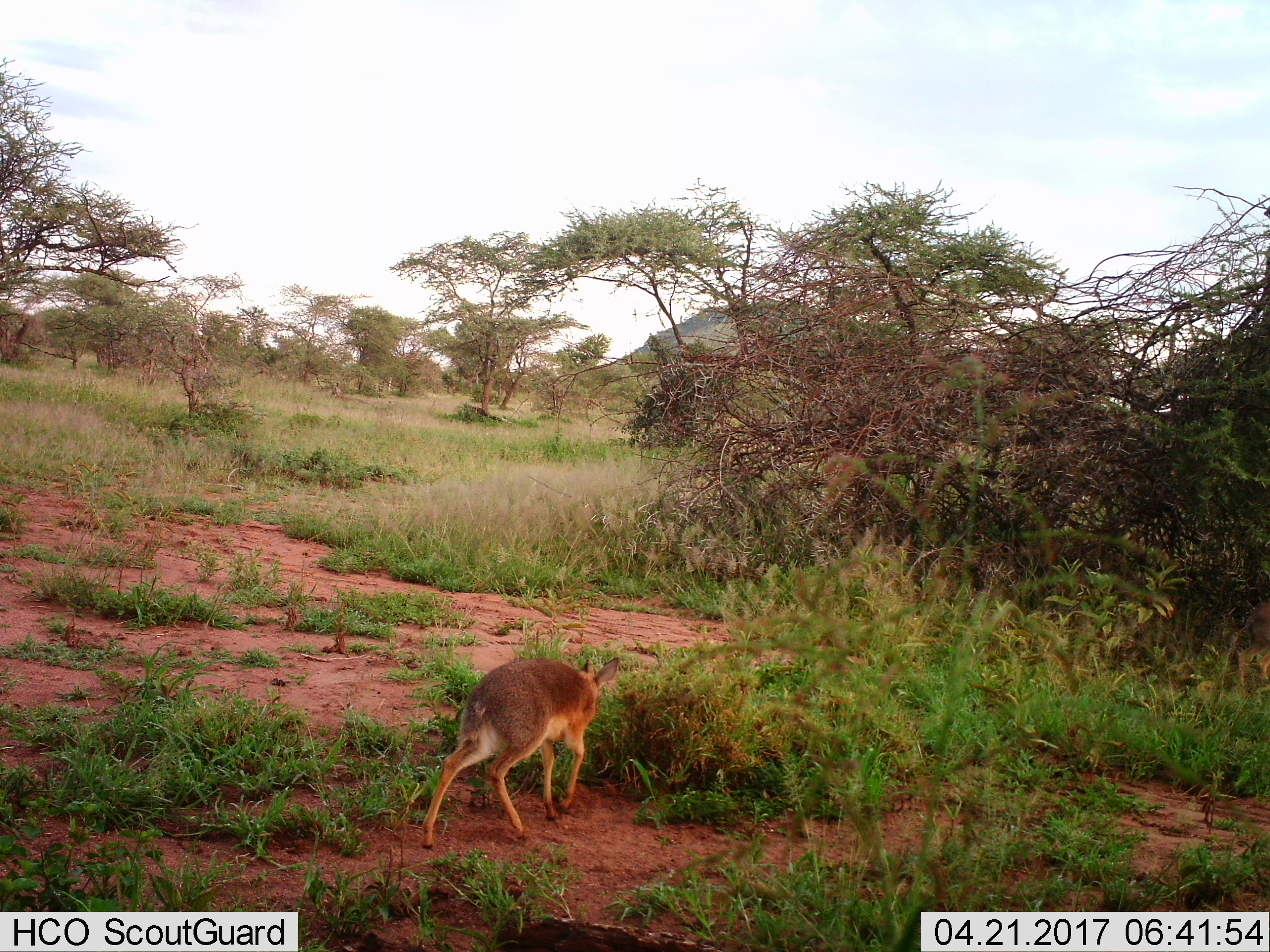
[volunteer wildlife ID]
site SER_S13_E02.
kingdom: Animalia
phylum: Chordata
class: Mammalia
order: Artiodactyla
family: Bovidae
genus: Madoqua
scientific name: Madoqua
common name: dik-dik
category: dikdik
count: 1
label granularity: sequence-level